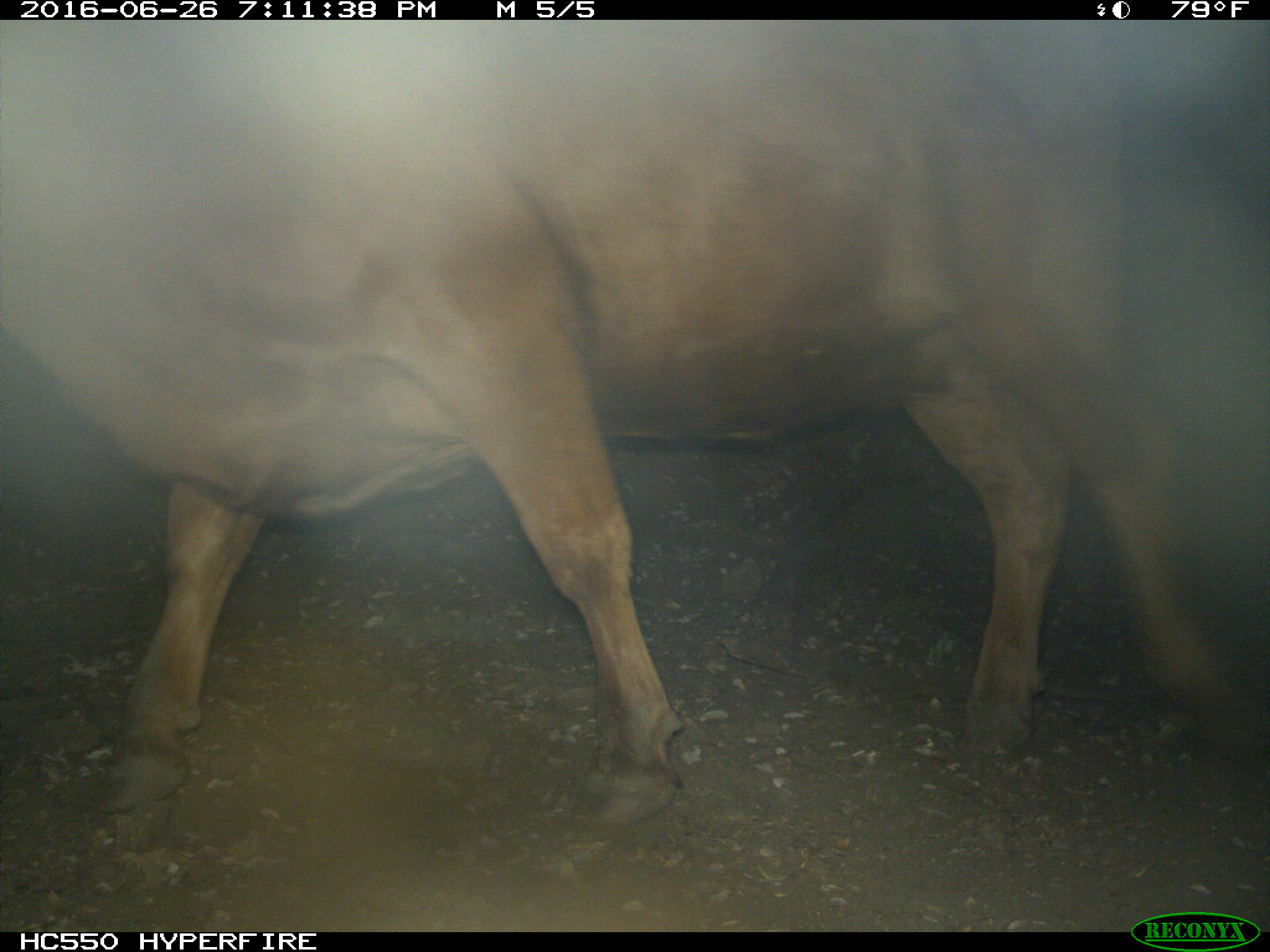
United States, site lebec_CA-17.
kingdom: Animalia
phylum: Chordata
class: Mammalia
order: Artiodactyla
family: Bovidae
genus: Bos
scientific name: Bos taurus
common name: domestic cow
Bos taurus (domestic cow).